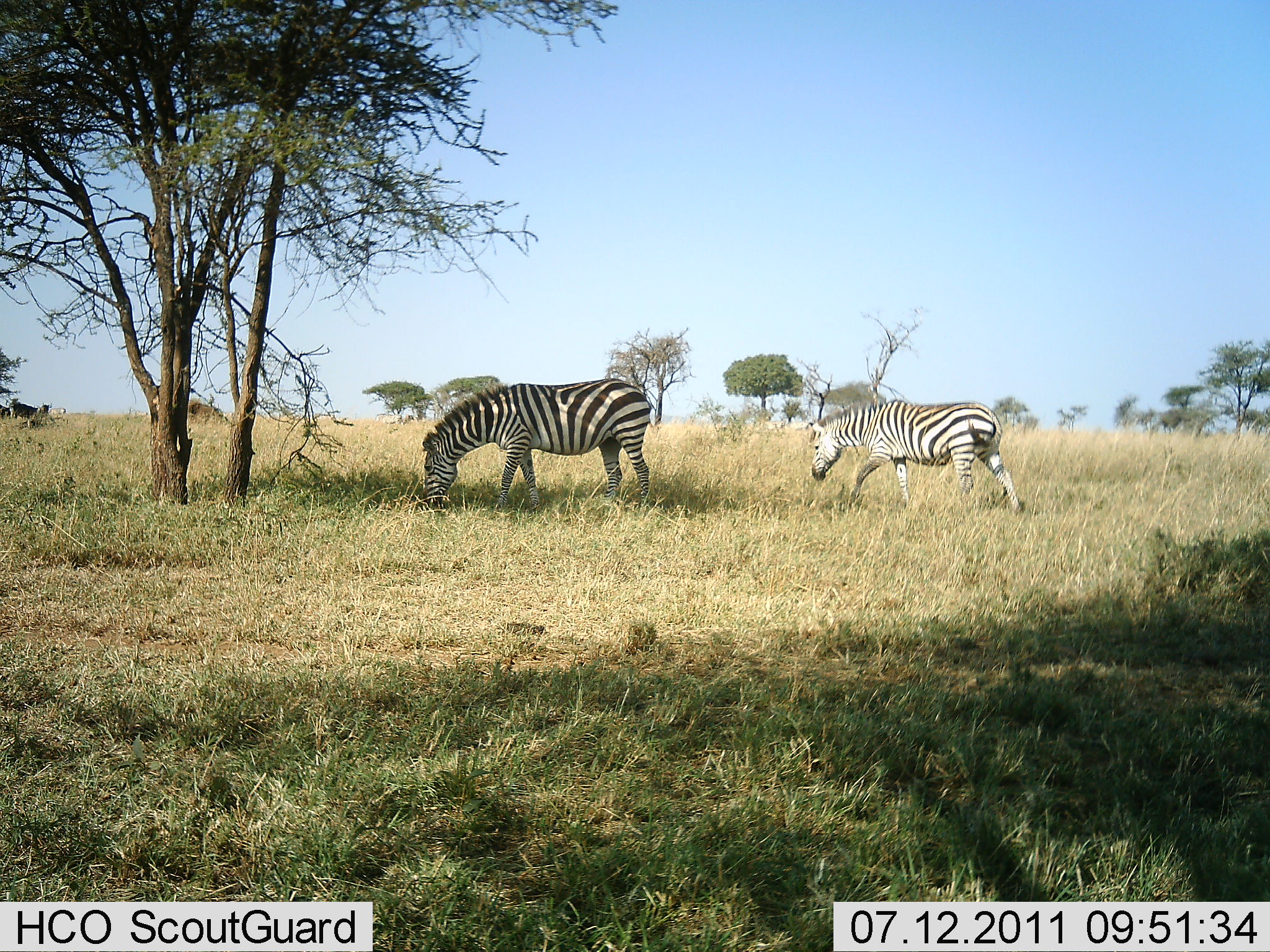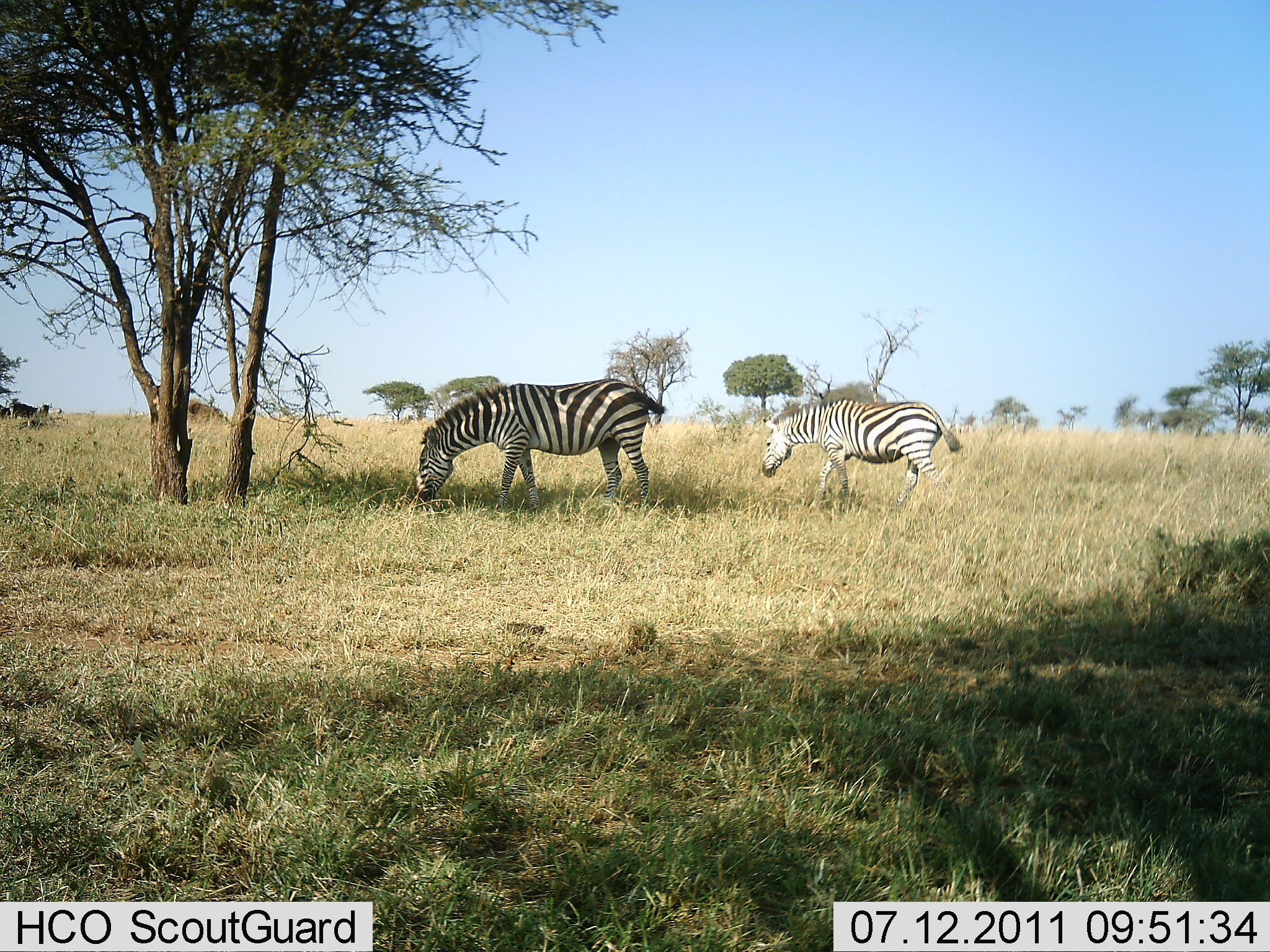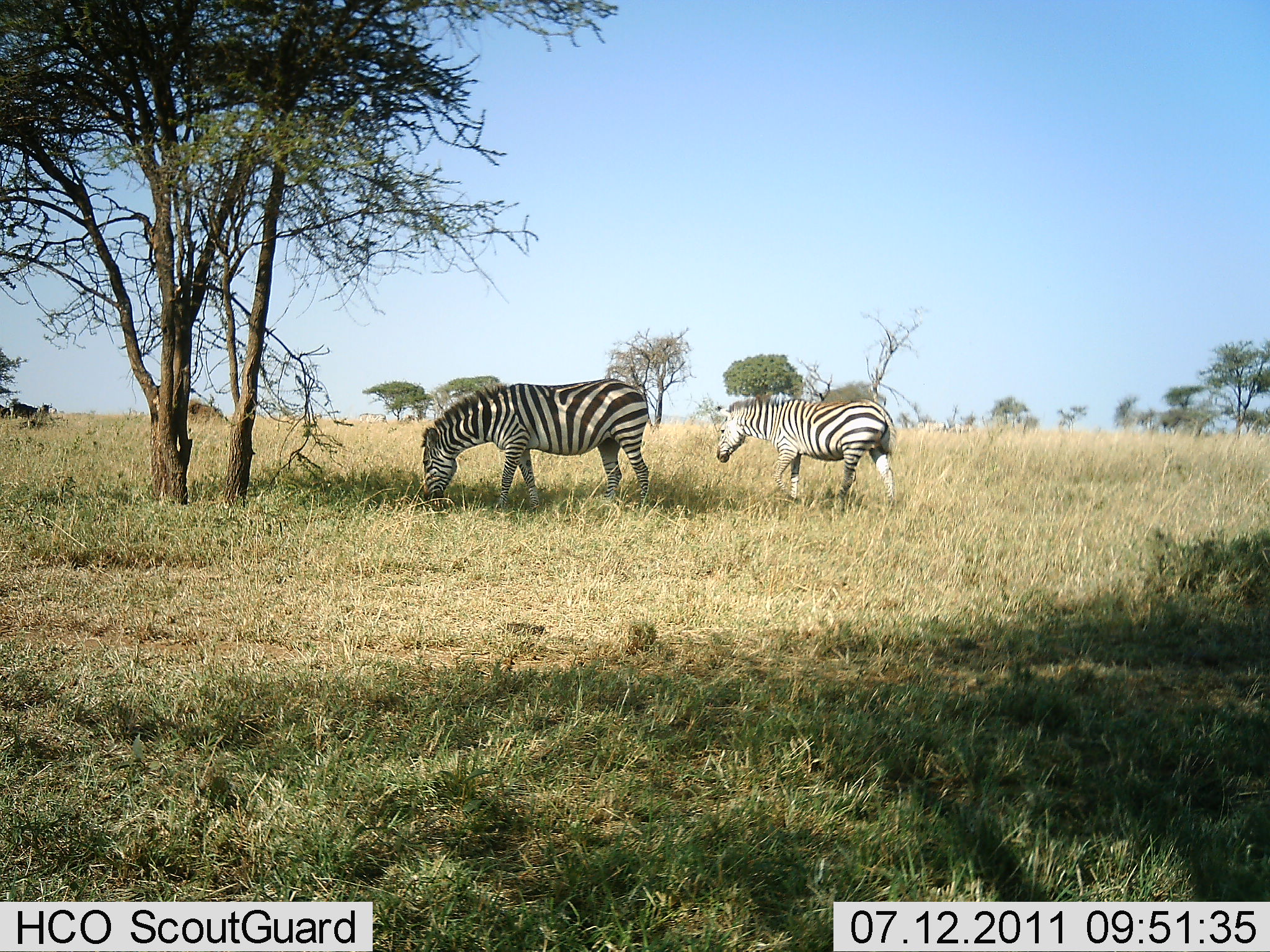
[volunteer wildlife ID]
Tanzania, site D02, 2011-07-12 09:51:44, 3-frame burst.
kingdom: Animalia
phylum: Chordata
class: Mammalia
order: Perissodactyla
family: Equidae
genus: Equus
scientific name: Equus quagga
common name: plains zebra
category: zebra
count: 2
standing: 8%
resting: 8%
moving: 62%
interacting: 0%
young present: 15%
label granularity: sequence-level